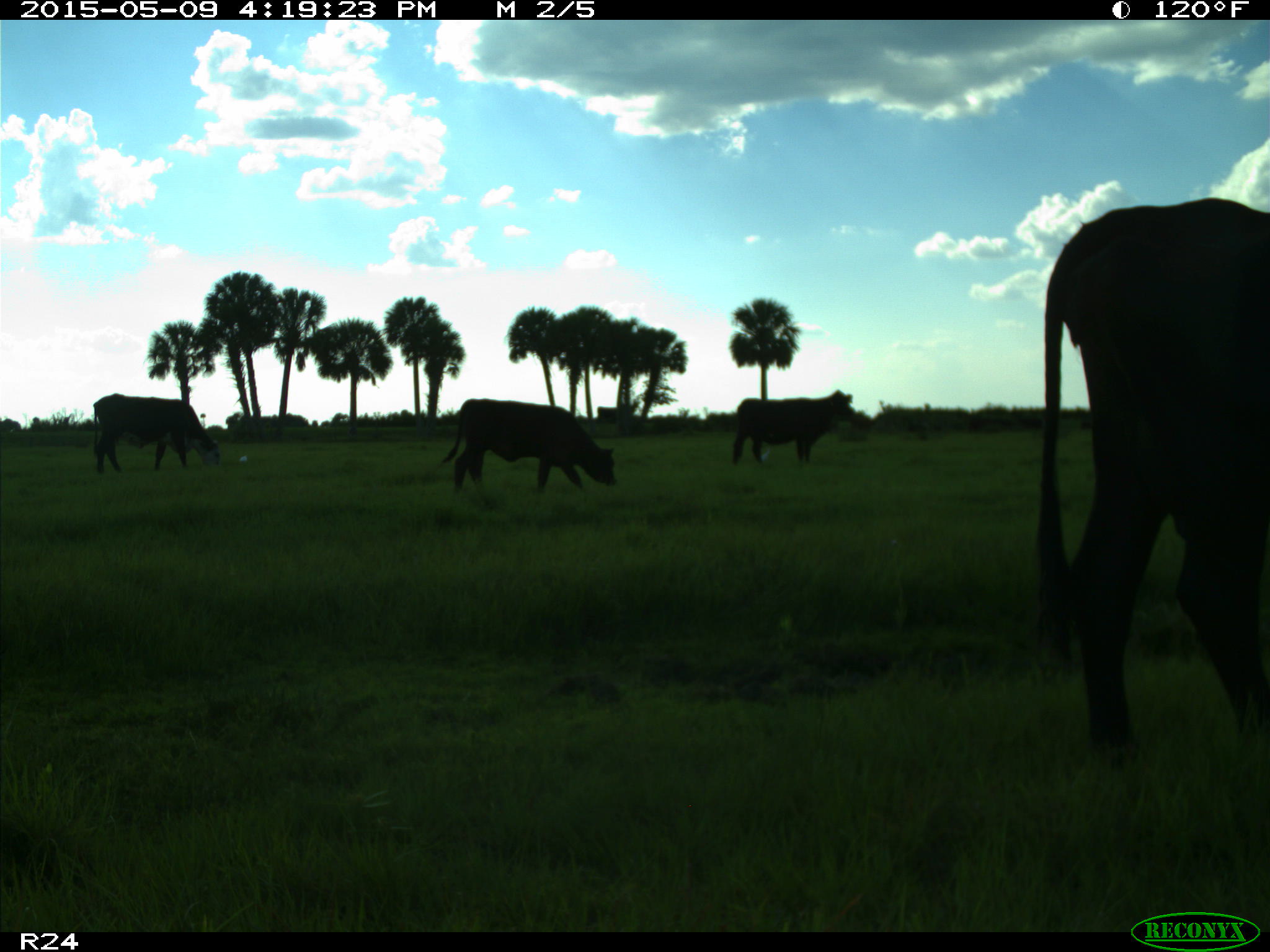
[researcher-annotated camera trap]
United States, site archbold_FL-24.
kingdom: Animalia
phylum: Chordata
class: Mammalia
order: Artiodactyla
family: Bovidae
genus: Bos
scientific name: Bos taurus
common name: domestic cow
Bos taurus (domestic cow).